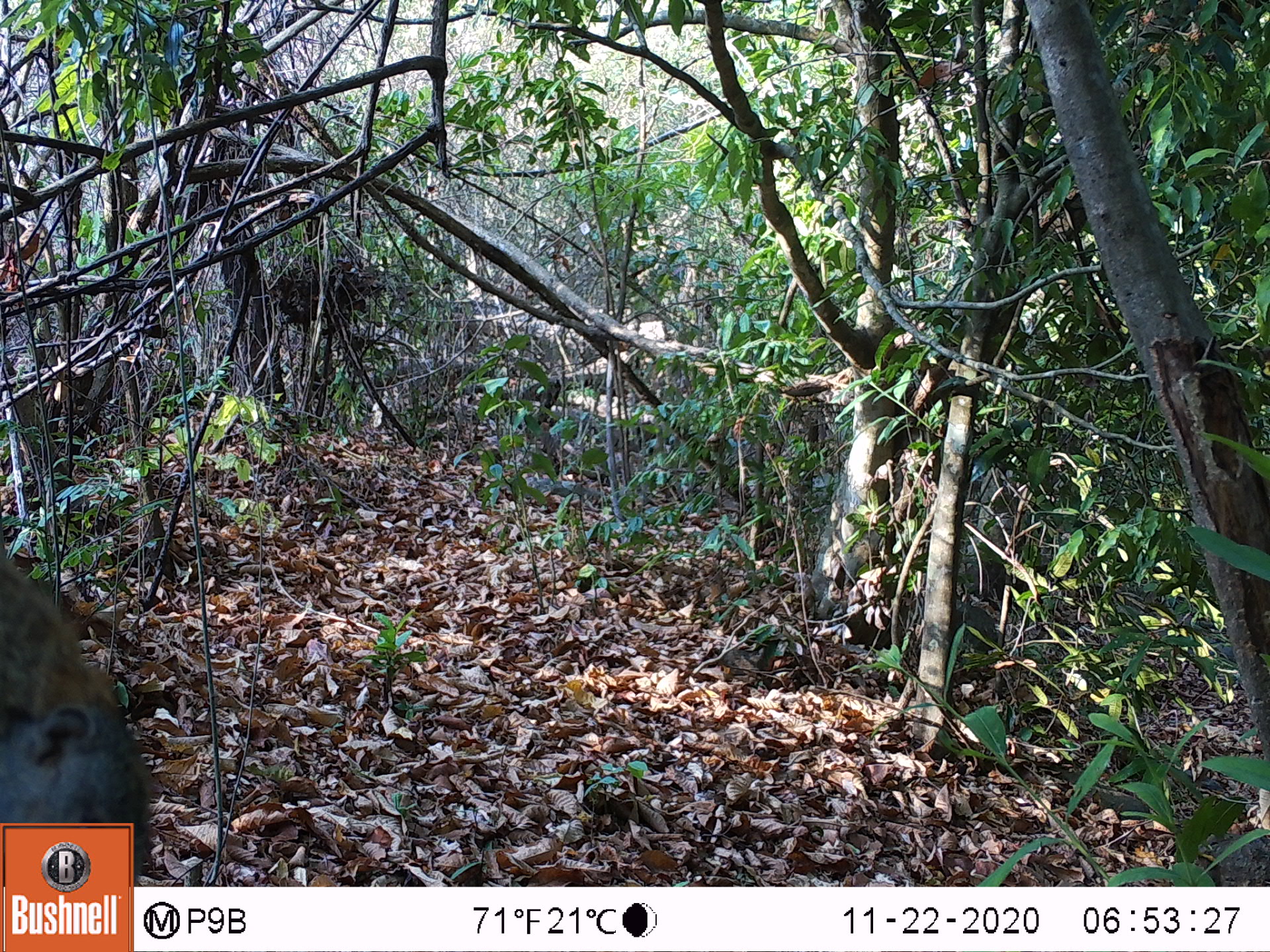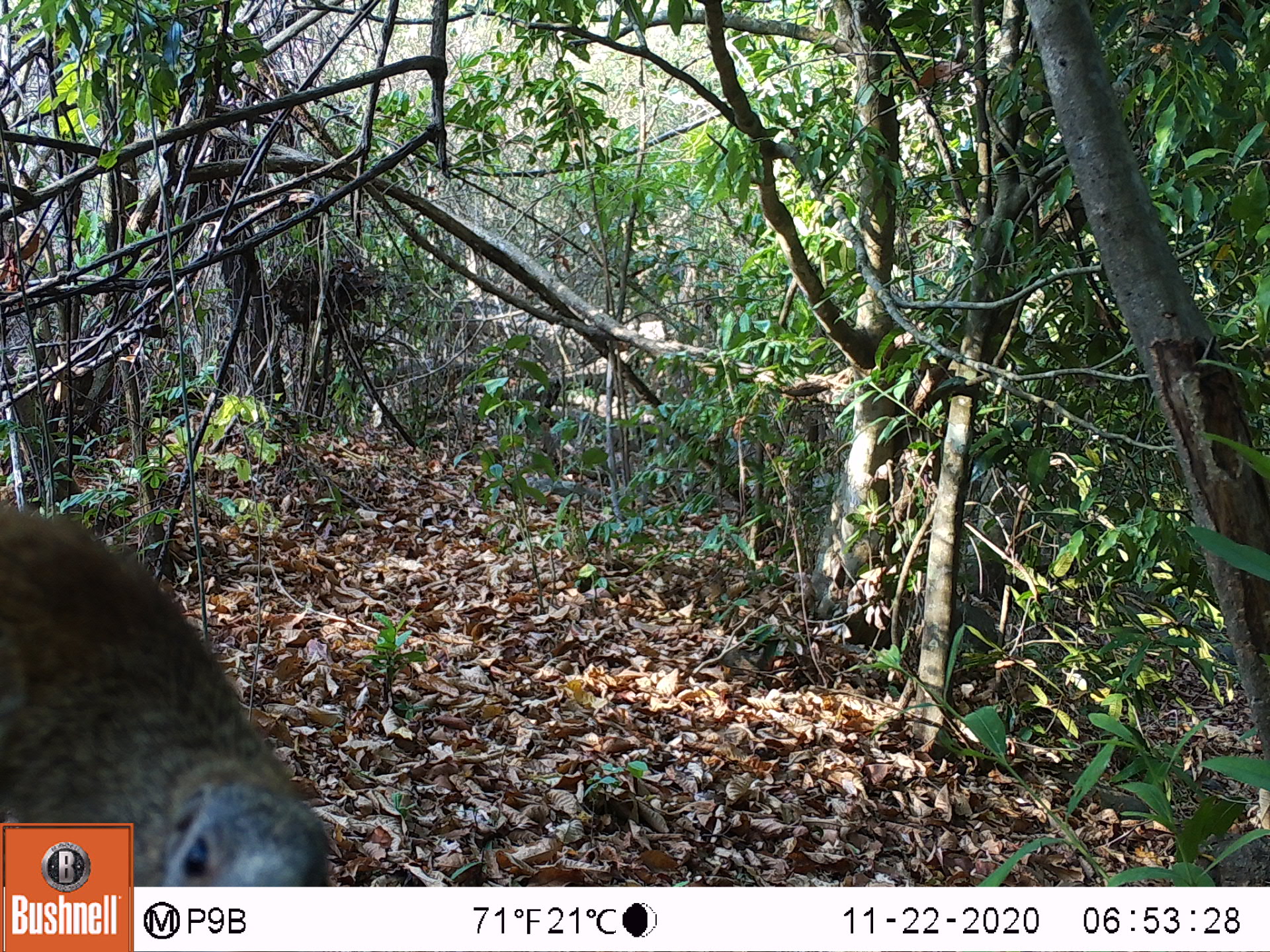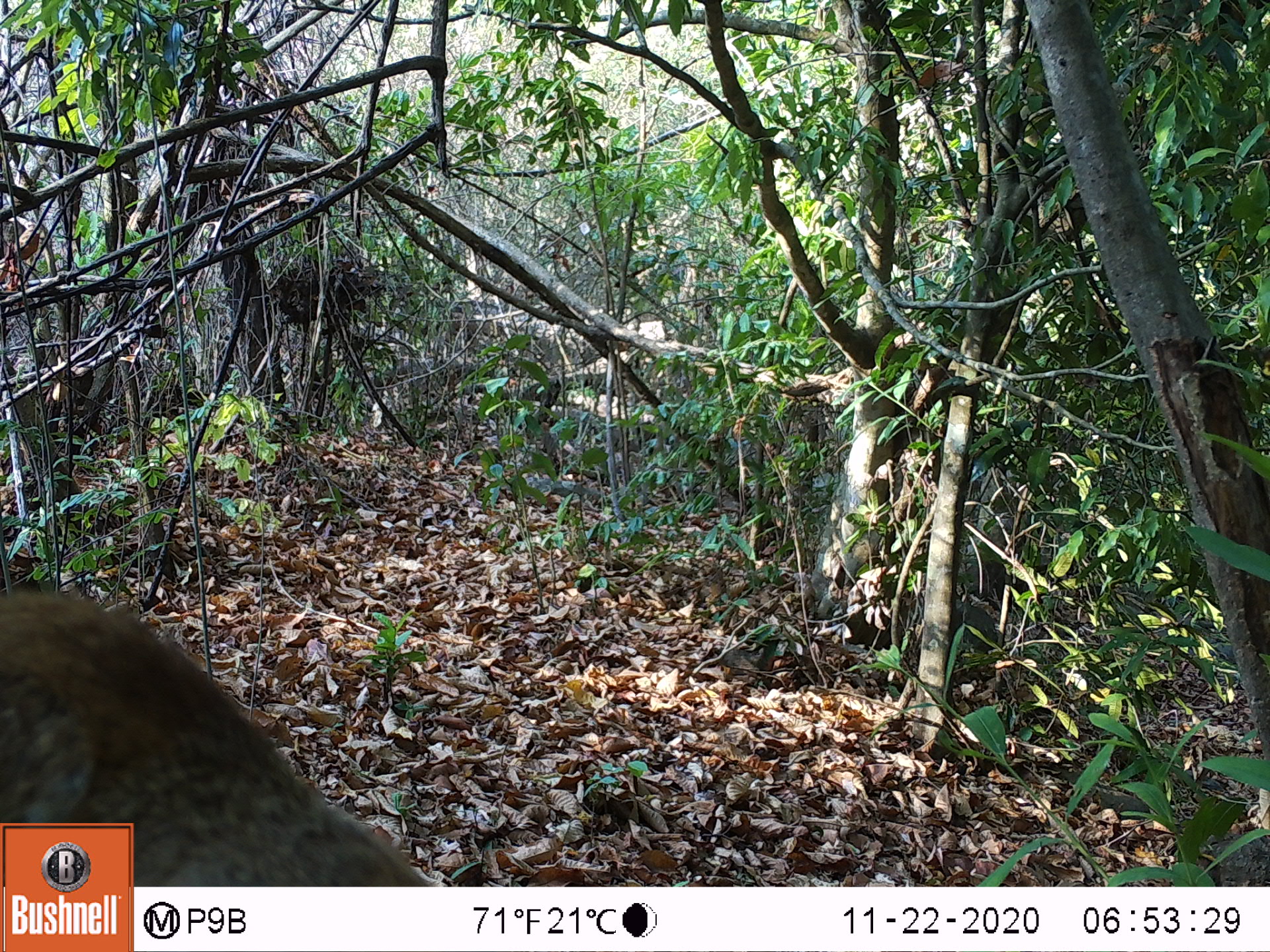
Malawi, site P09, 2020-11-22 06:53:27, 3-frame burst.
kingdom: Animalia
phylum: Chordata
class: Mammalia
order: Rodentia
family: Sciuridae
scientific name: Sciuridae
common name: squirrel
Squirrel (Sciuridae), count 1.